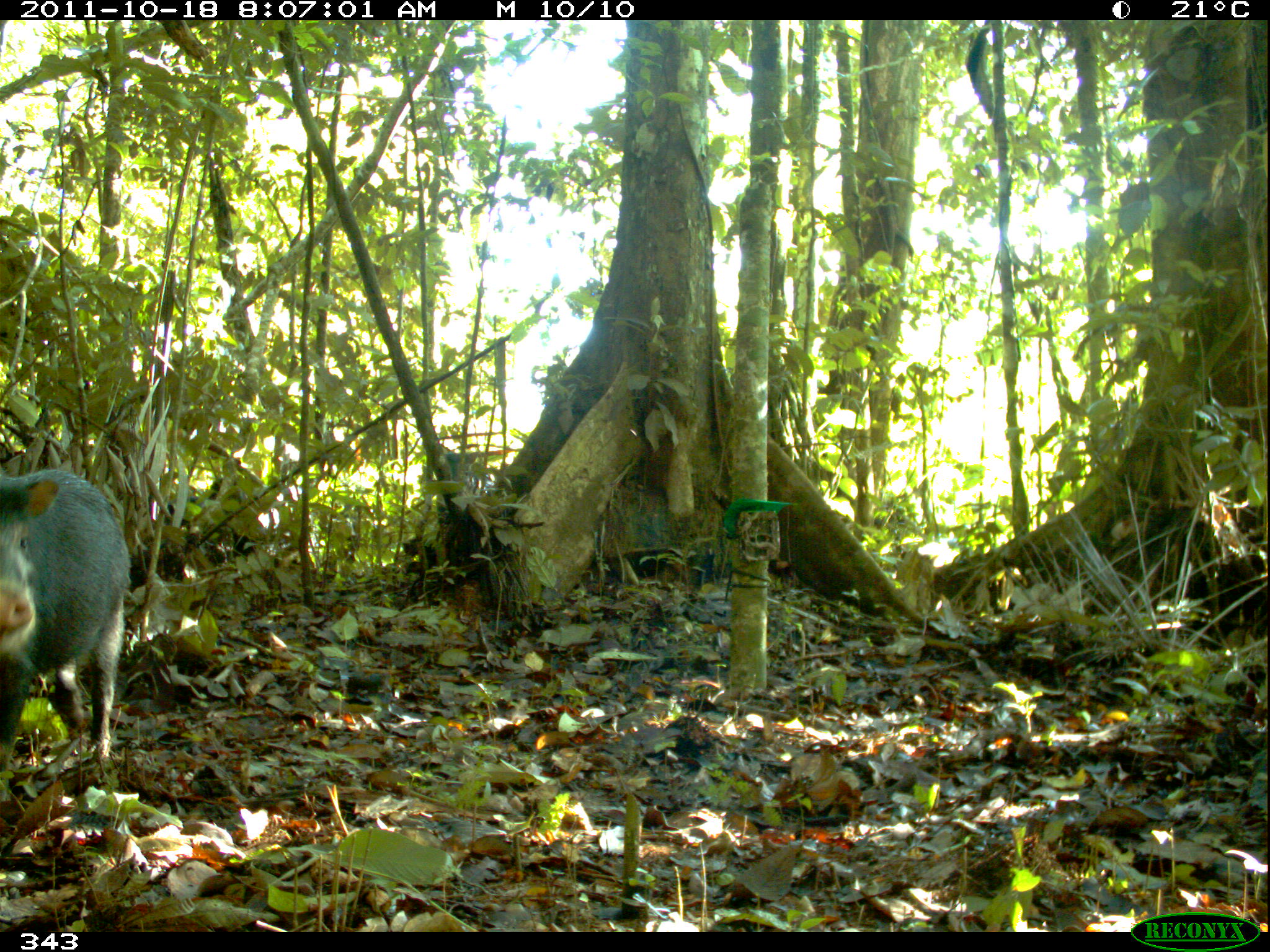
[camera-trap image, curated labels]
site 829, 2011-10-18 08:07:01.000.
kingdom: Animalia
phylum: Chordata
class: Mammalia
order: Artiodactyla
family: Tayassuidae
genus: Tayassu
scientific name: Tayassu pecari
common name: white-lipped peccary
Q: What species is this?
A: Tayassu pecari (white-lipped peccary).